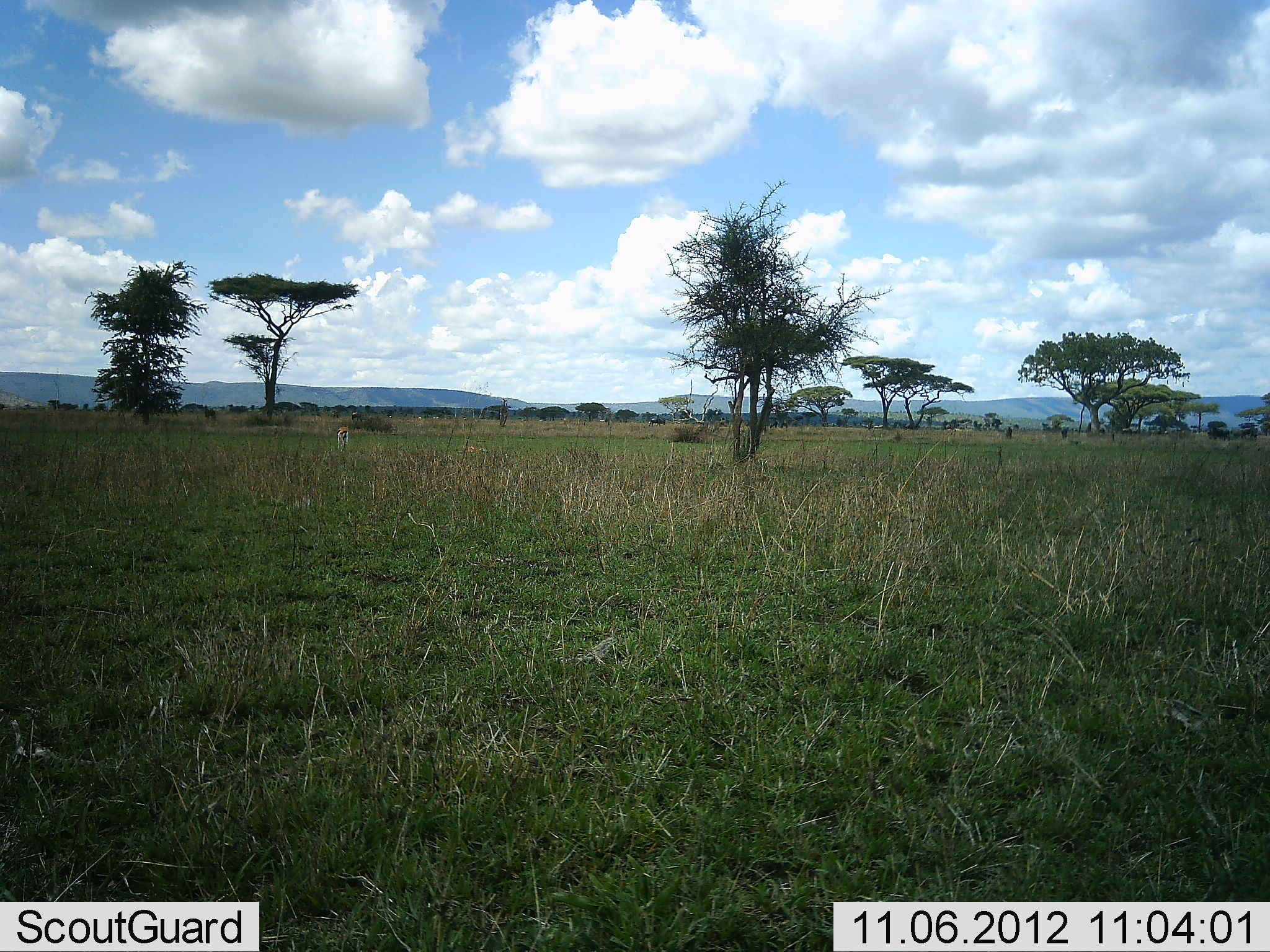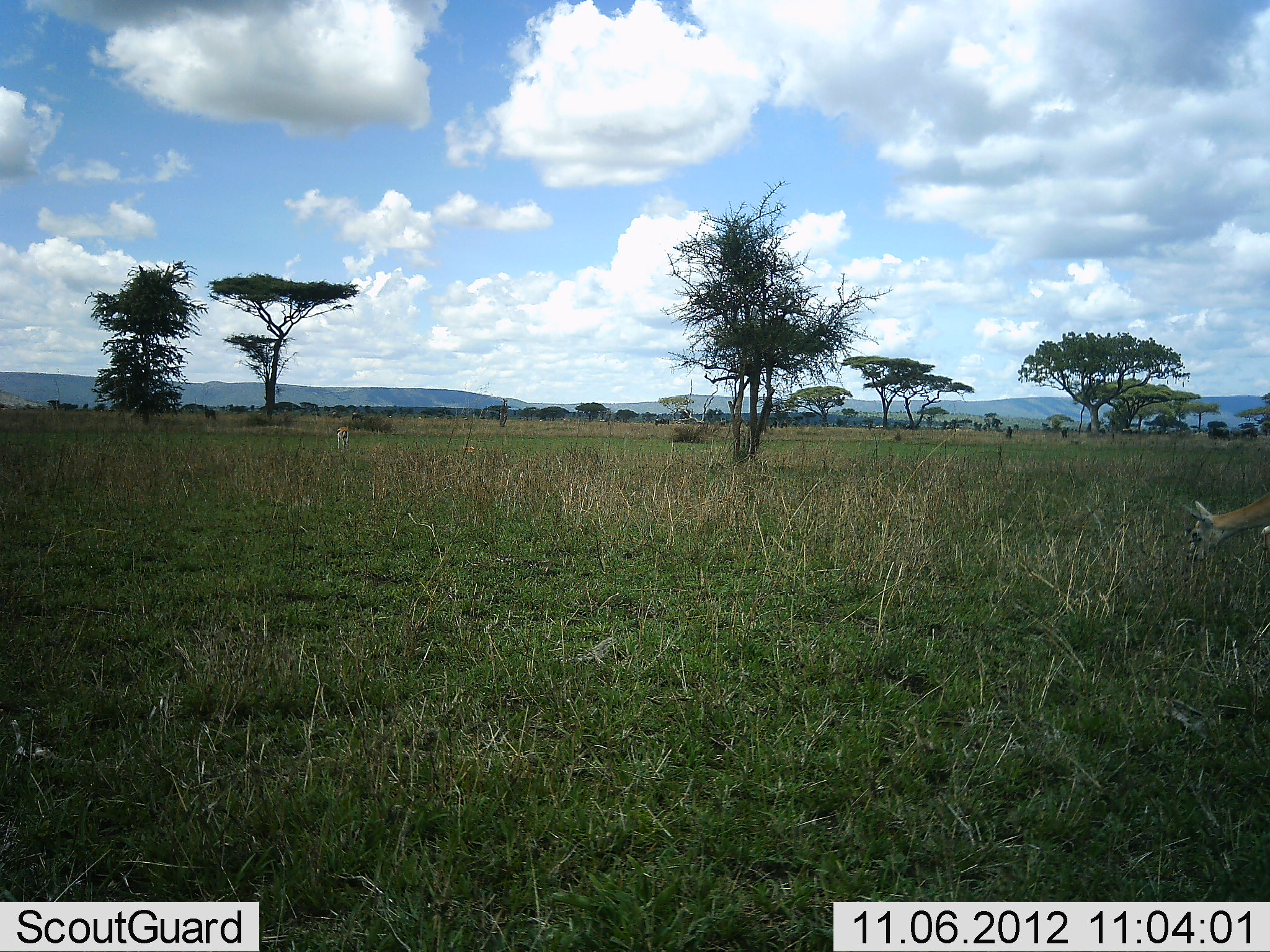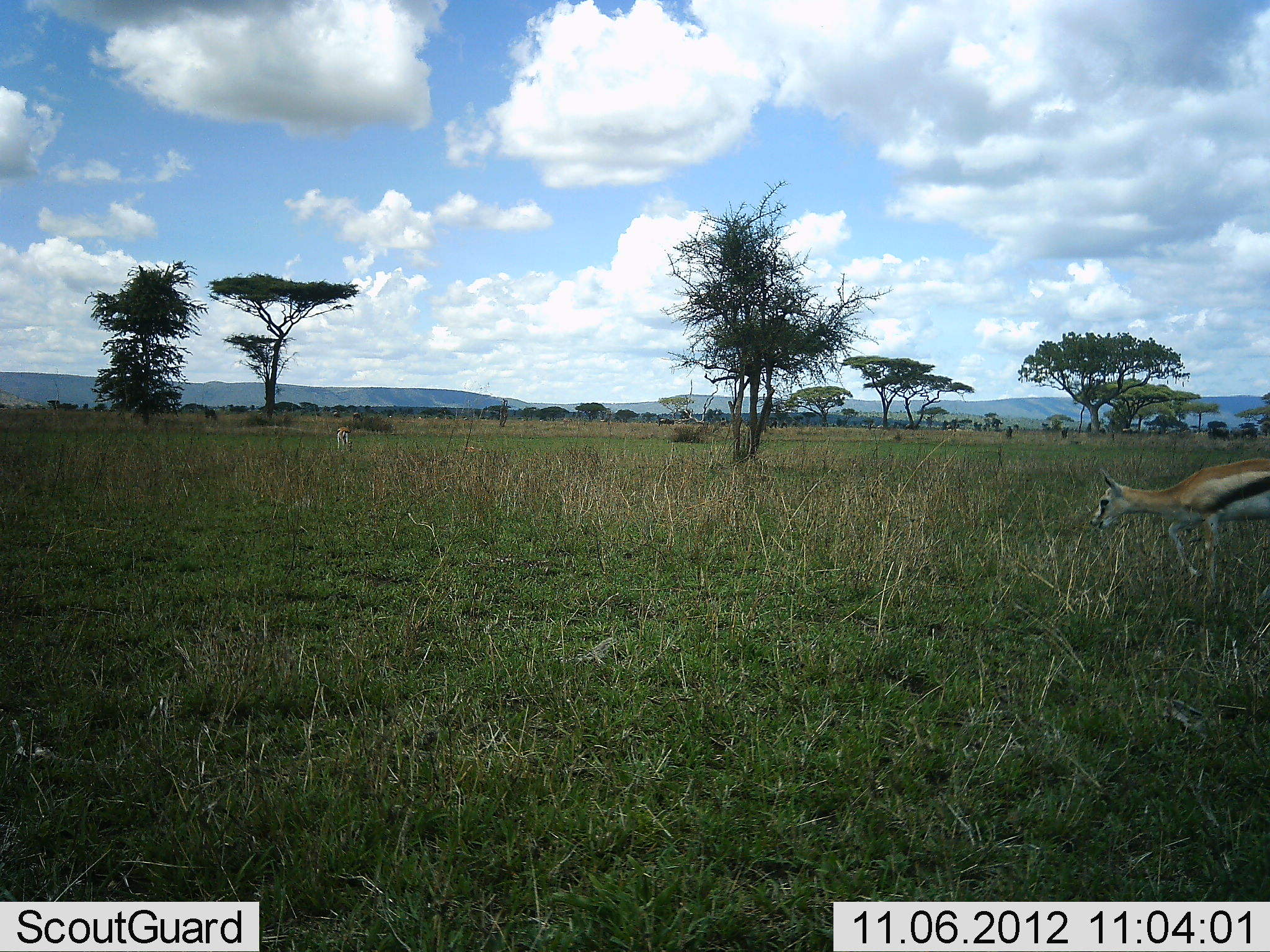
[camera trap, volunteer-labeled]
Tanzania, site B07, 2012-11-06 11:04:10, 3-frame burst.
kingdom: Animalia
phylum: Chordata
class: Mammalia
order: Artiodactyla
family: Bovidae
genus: Eudorcas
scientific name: Eudorcas thomsonii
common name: thomson's gazelle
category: gazellethomsons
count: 1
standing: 20%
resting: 0%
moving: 90%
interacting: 0%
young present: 10%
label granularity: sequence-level